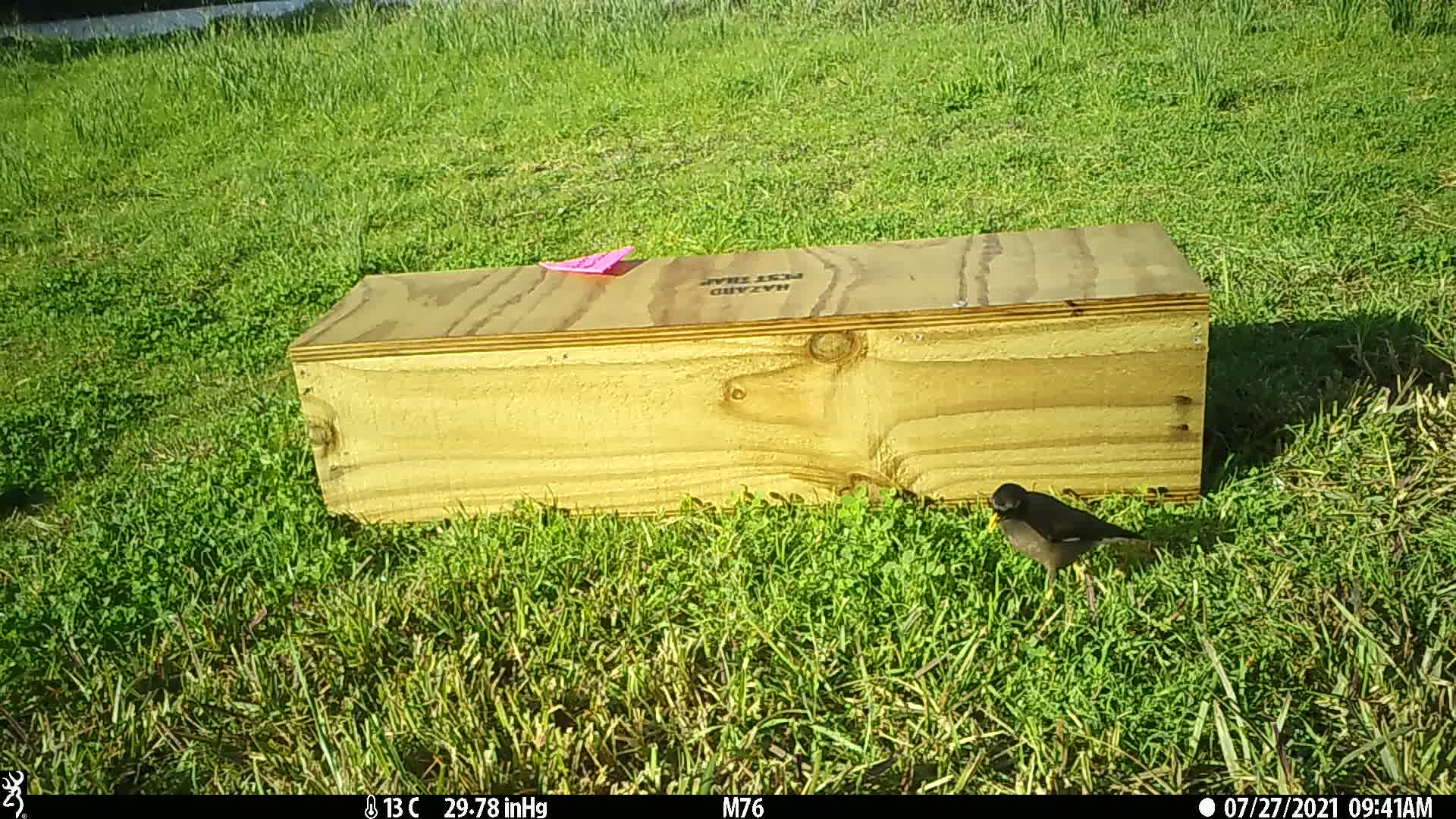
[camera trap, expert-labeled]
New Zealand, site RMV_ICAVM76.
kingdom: Animalia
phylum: Chordata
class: Aves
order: Passeriformes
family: Sturnidae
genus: Acridotheres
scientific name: Acridotheres tristis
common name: common myna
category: myna